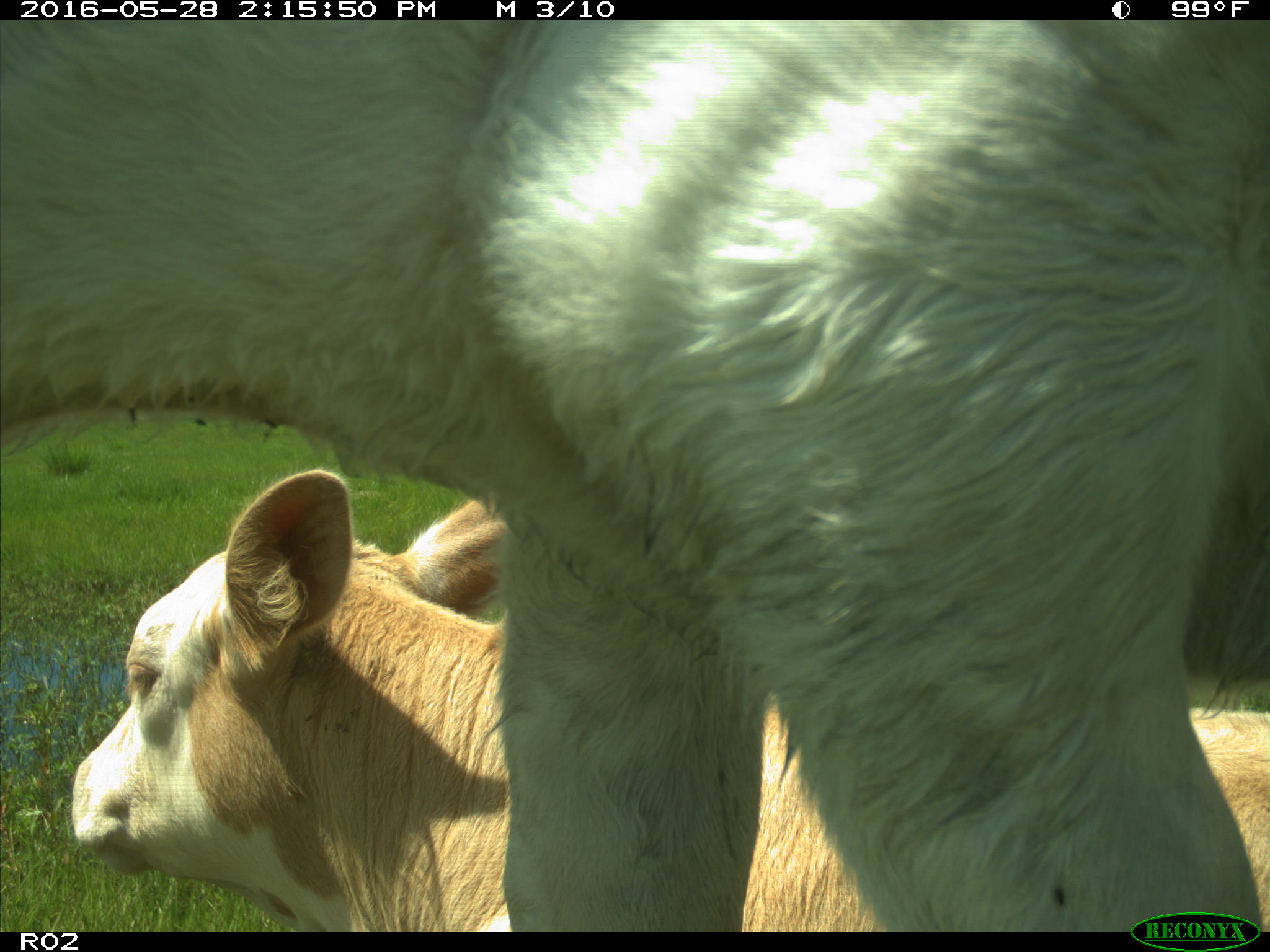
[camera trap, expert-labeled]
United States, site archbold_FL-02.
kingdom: Animalia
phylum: Chordata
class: Mammalia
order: Artiodactyla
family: Bovidae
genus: Bos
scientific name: Bos taurus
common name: domestic cow